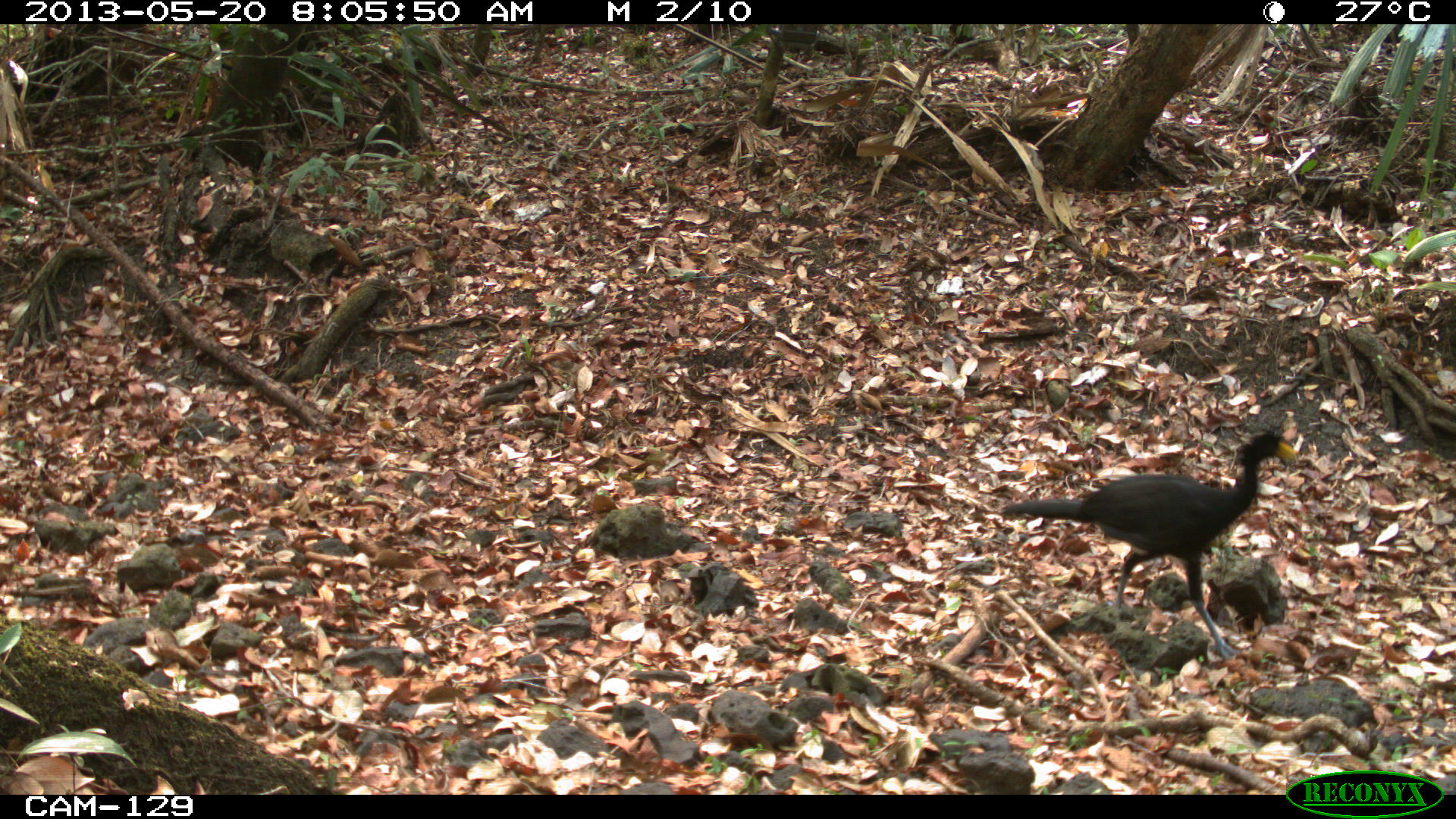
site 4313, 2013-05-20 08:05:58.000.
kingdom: Animalia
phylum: Chordata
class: Aves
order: Galliformes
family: Cracidae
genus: Crax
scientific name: Crax rubra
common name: great curassow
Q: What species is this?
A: Crax rubra (great curassow).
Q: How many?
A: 1.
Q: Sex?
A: Male.